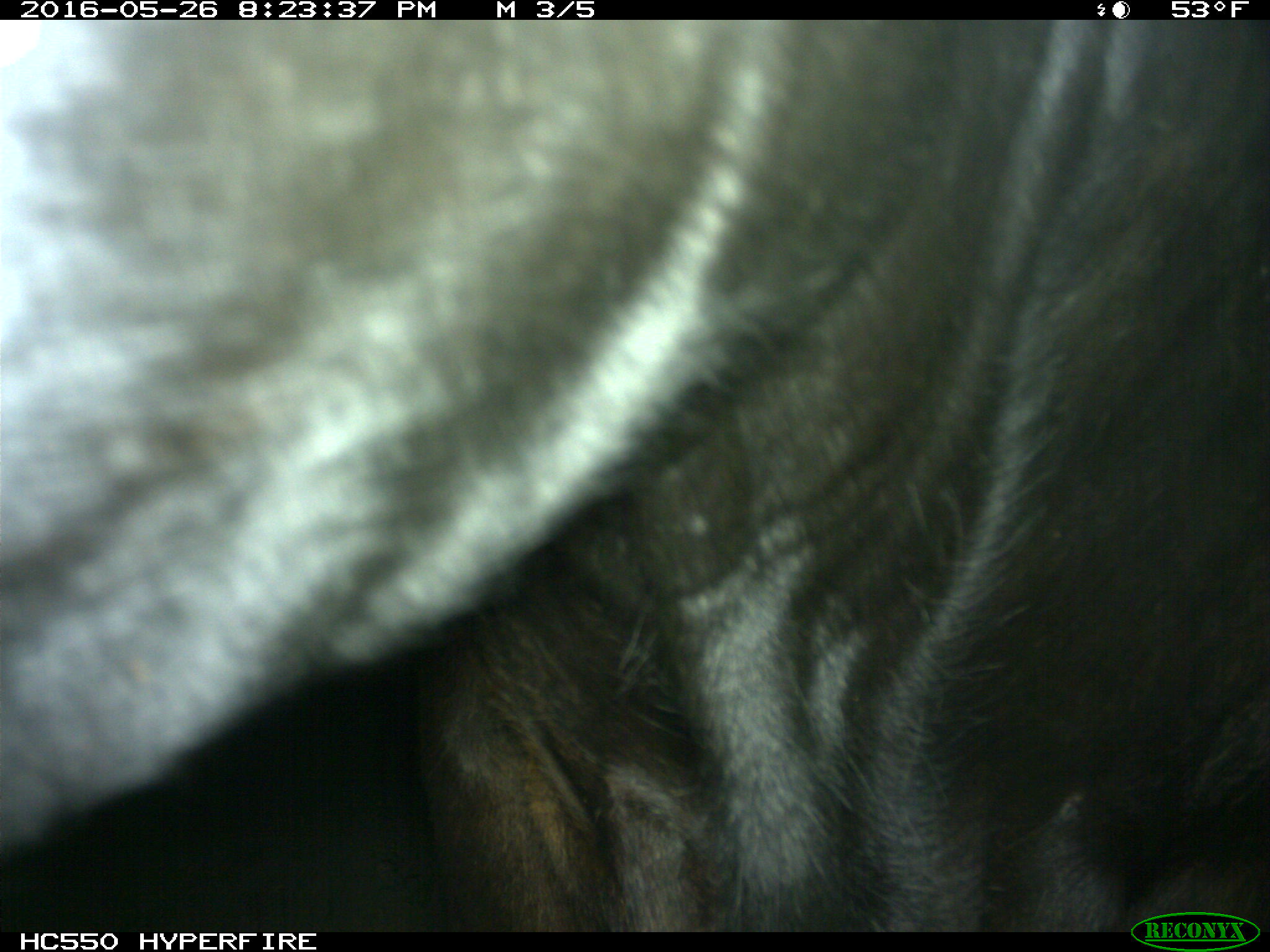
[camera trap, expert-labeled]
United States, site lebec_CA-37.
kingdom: Animalia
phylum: Chordata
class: Mammalia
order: Artiodactyla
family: Bovidae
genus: Bos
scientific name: Bos taurus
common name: domestic cow